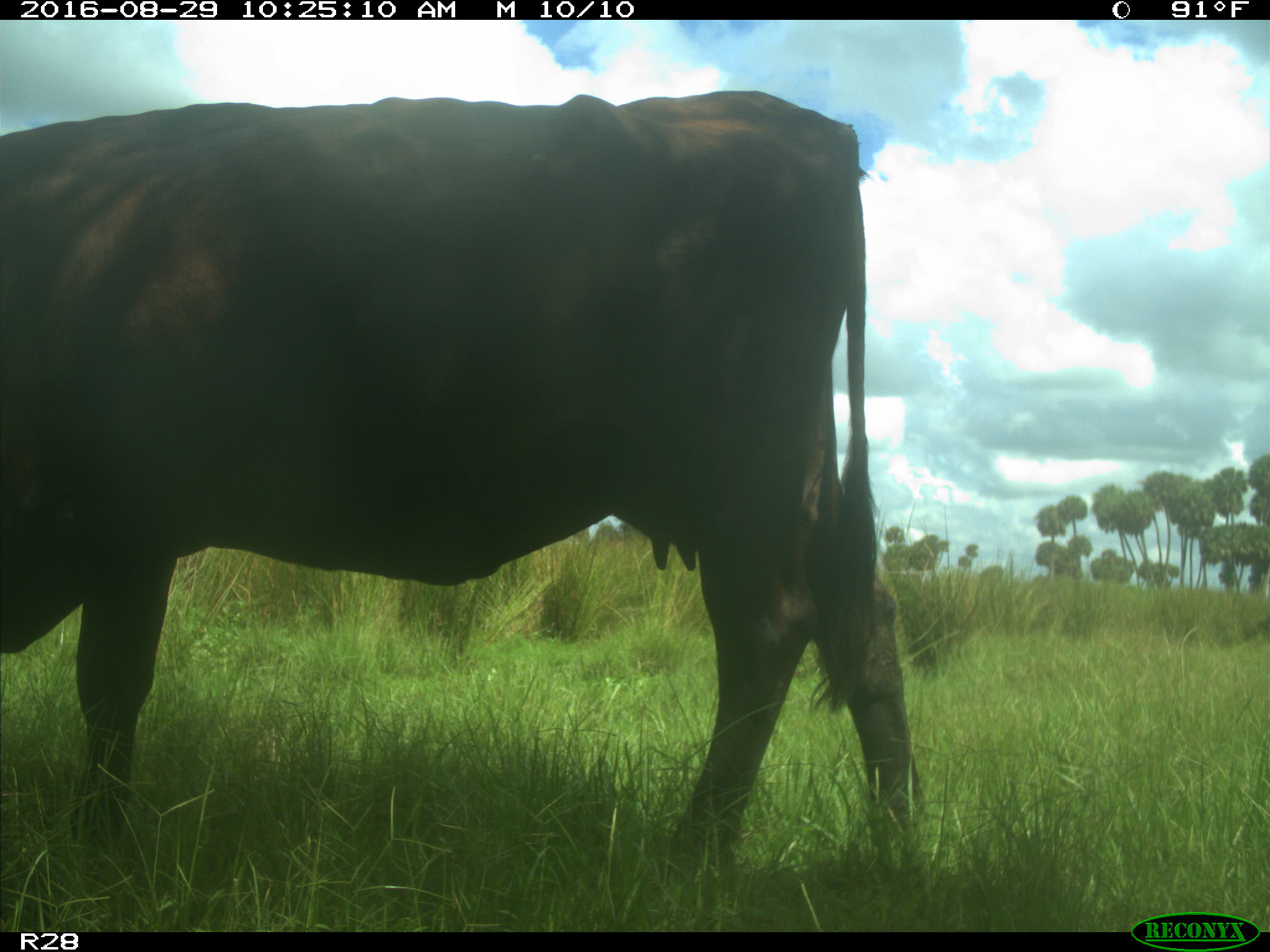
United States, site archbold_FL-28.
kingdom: Animalia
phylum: Chordata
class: Mammalia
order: Artiodactyla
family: Bovidae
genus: Bos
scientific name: Bos taurus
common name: domestic cow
Bos taurus (domestic cow).